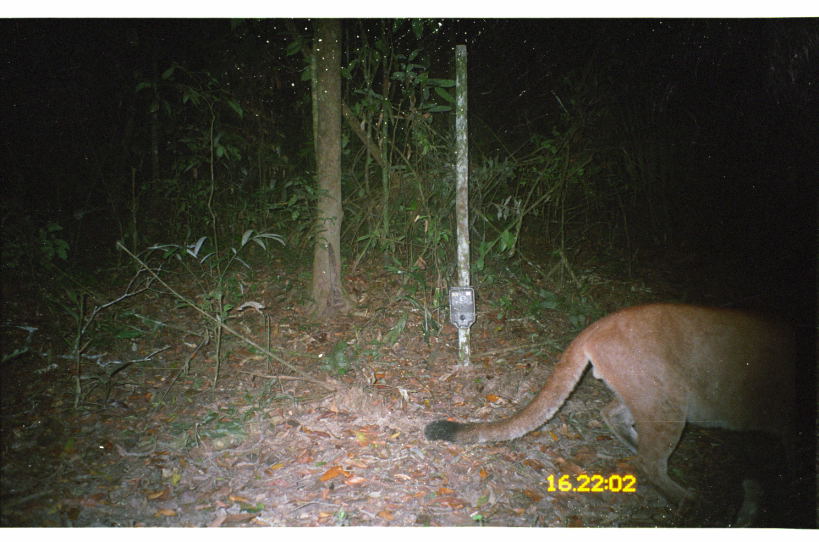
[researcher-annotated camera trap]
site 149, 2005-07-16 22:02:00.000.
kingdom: Animalia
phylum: Chordata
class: Mammalia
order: Carnivora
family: Felidae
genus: Puma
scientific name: Puma concolor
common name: mountain lion